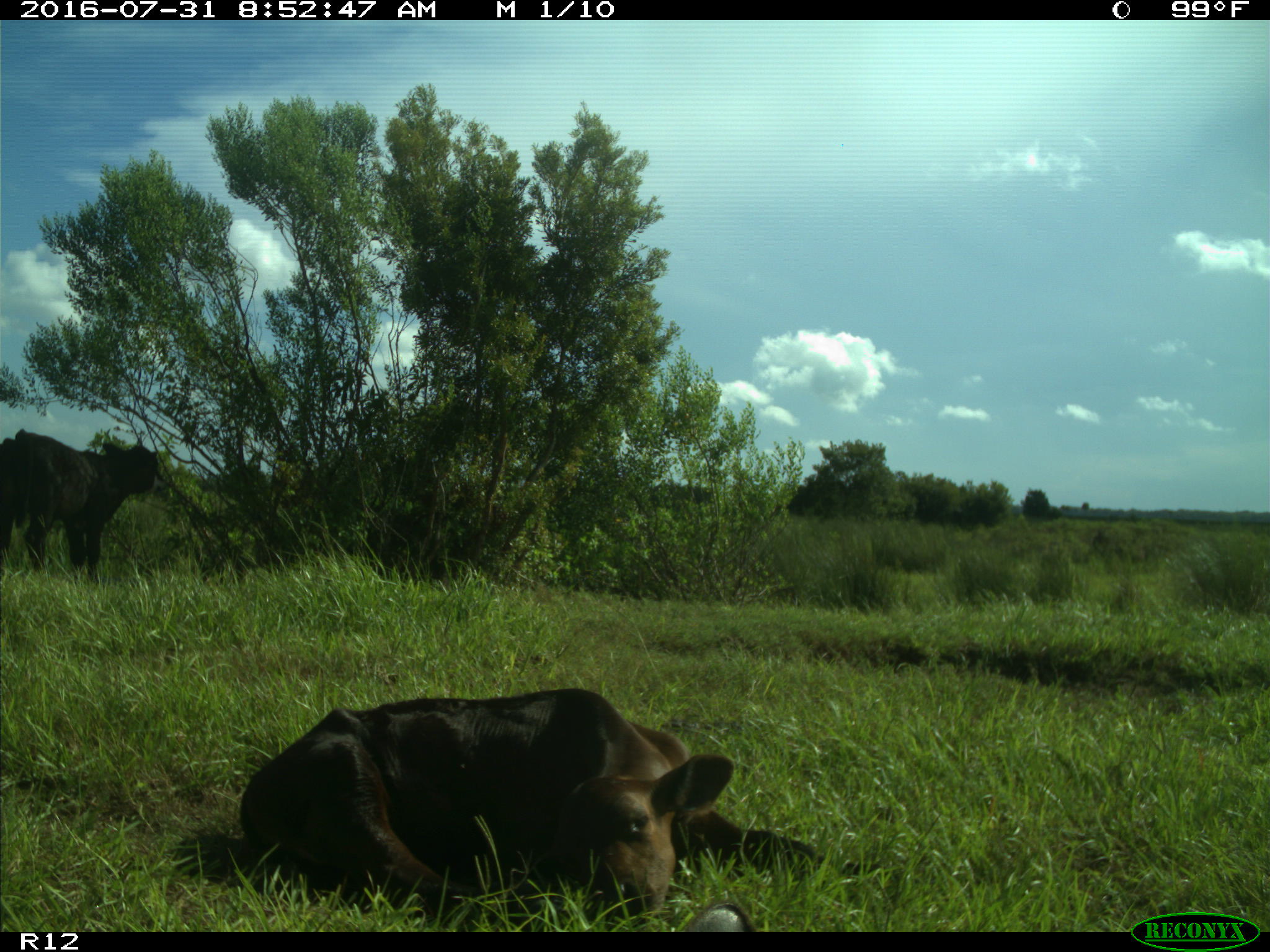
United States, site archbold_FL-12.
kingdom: Animalia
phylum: Chordata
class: Mammalia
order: Artiodactyla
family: Bovidae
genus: Bos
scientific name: Bos taurus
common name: domestic cow